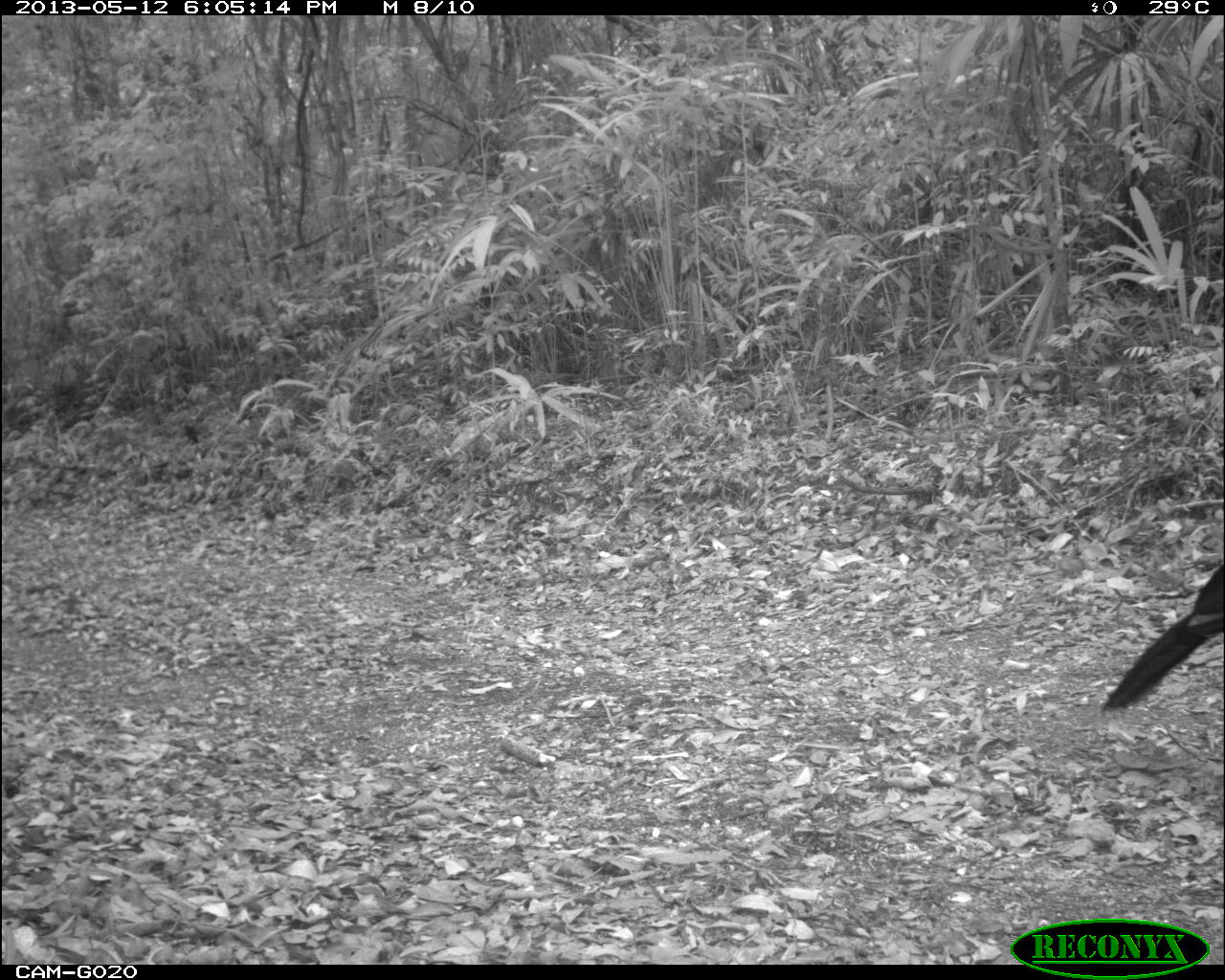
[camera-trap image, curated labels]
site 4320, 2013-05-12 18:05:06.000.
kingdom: Animalia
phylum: Chordata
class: Aves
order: Galliformes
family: Cracidae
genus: Crax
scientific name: Crax rubra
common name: great curassow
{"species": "Crax rubra (great curassow)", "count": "1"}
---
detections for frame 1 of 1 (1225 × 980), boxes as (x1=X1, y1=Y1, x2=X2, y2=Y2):
crax rubra: (x1=1100, y1=562, x2=1223, y2=712)